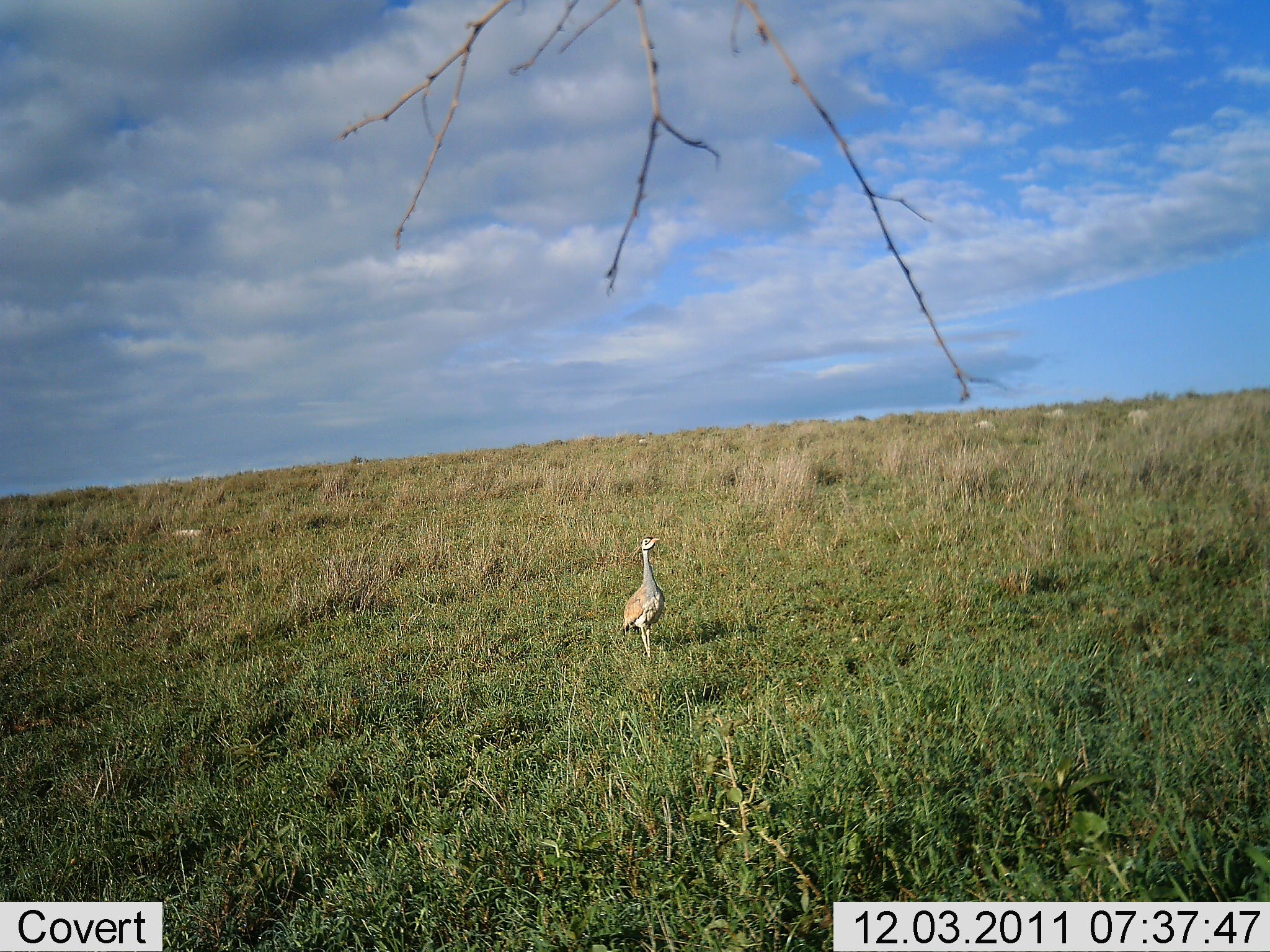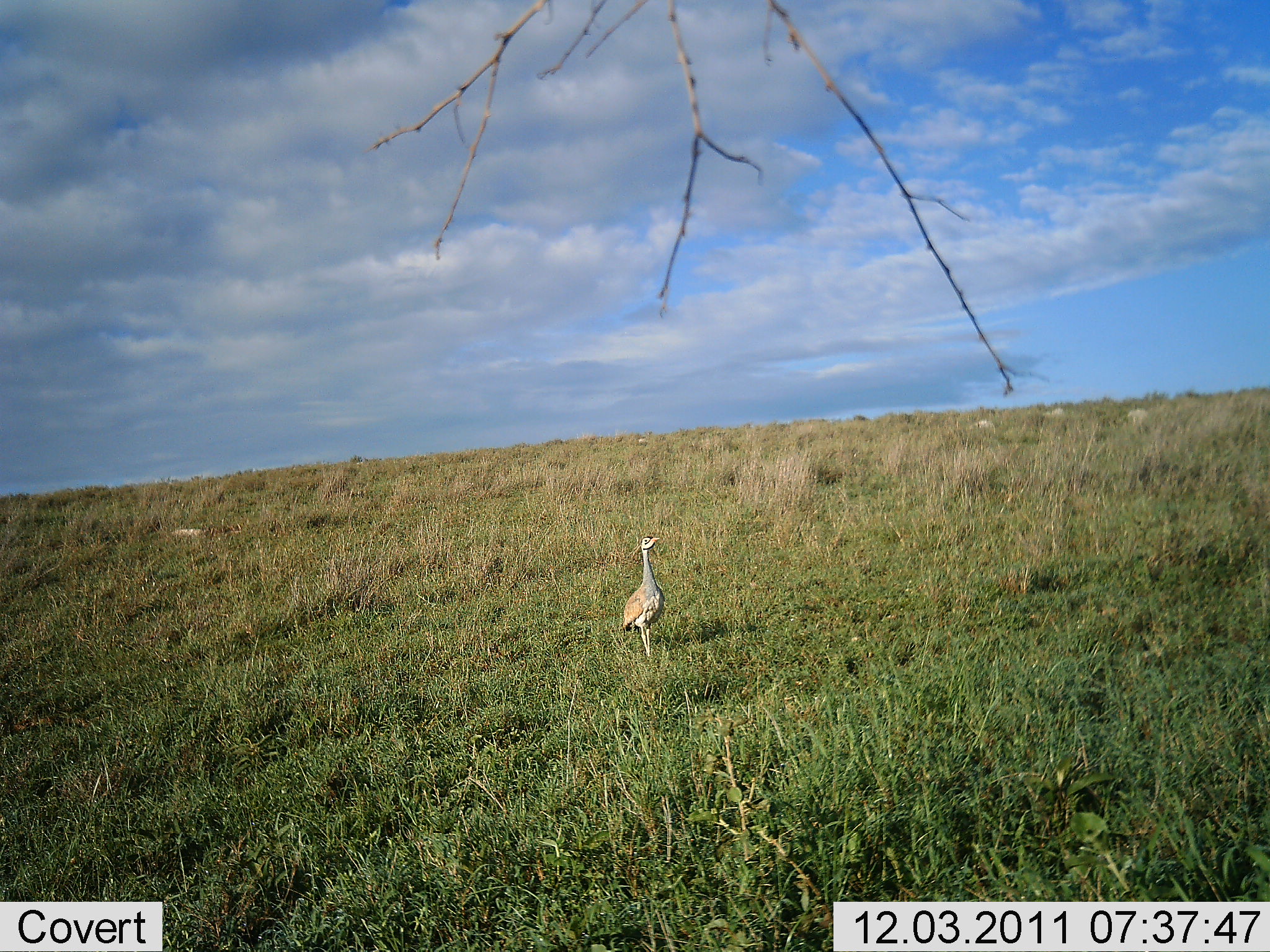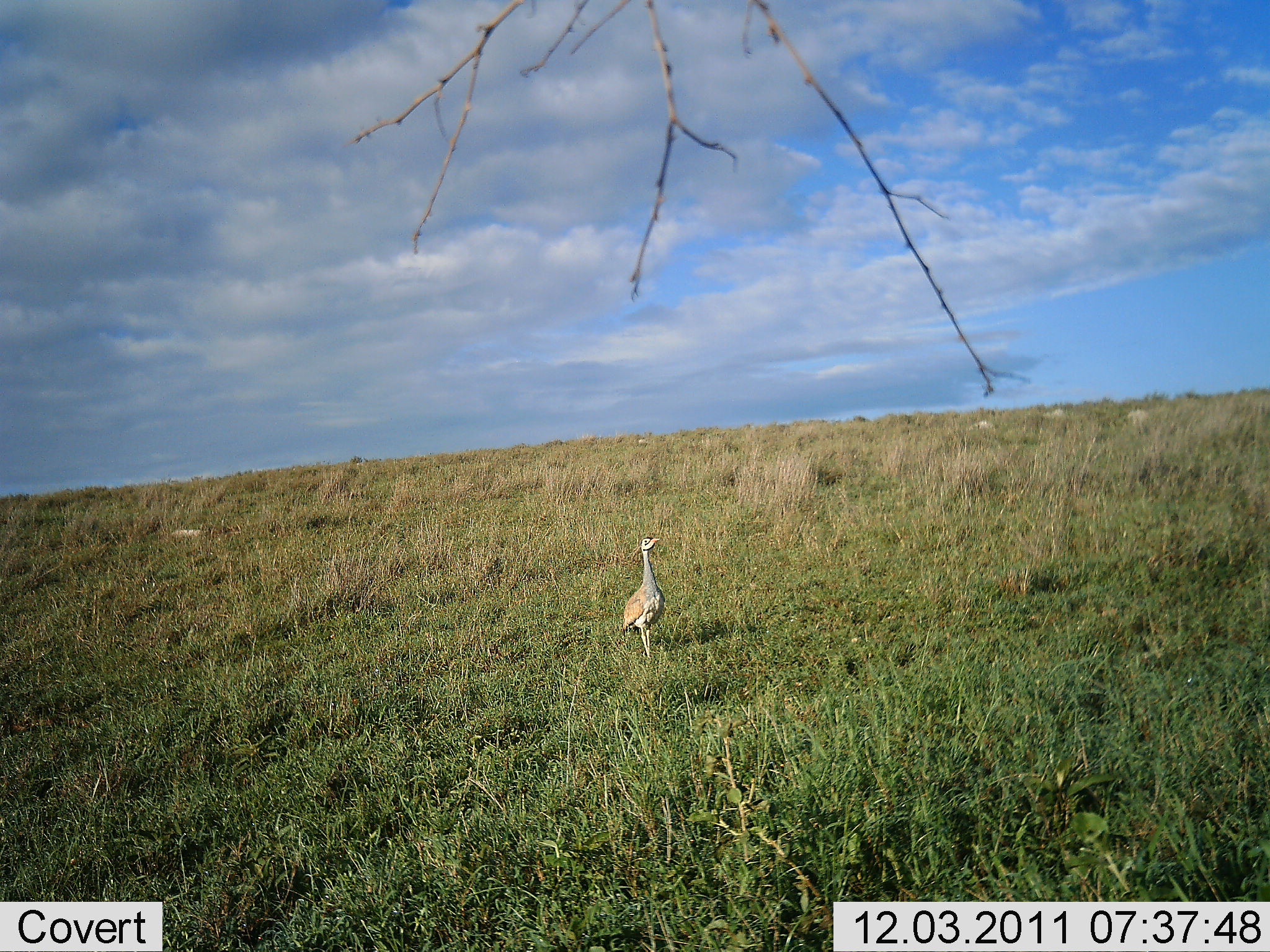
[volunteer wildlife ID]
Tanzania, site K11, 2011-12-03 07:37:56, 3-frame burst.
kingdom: Animalia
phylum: Chordata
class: Aves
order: Otidiformes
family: Otididae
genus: Ardeotis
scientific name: Ardeotis kori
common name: kori bustard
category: koribustard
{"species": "koribustard (kori bustard) (Ardeotis kori)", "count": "1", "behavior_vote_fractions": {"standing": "100%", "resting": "0%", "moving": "0%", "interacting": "0%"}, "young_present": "0%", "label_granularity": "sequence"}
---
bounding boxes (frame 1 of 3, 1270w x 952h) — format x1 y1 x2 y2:
animal: 622 537 665 659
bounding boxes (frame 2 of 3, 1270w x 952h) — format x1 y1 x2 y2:
animal: 621 537 665 659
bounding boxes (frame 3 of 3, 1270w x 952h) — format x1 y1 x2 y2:
animal: 621 537 666 659